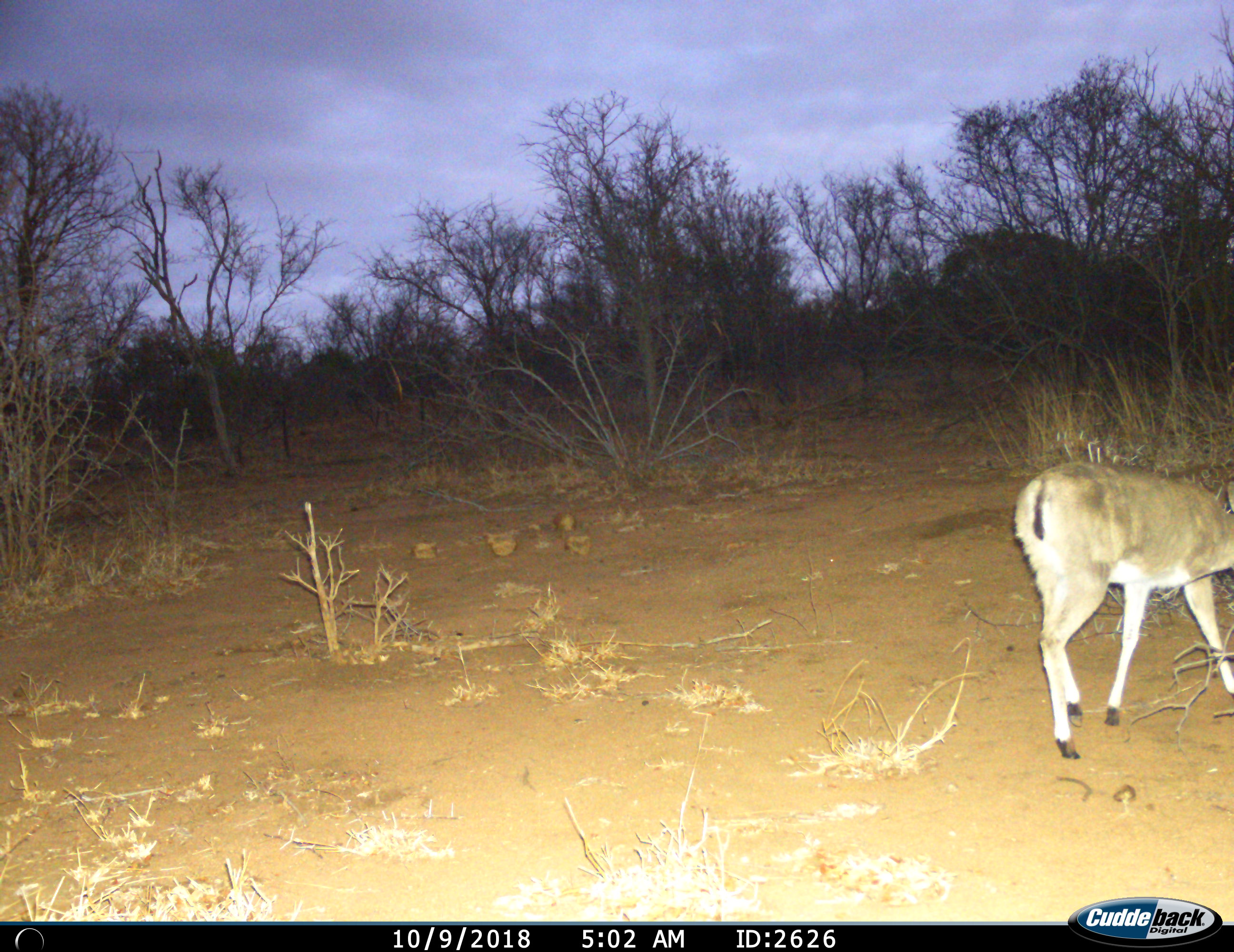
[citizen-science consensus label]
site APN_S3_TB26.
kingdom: Animalia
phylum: Chordata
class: Mammalia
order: Artiodactyla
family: Bovidae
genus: Sylvicapra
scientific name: Sylvicapra grimmia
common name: common duiker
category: duikercommongrey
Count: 1.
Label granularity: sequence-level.